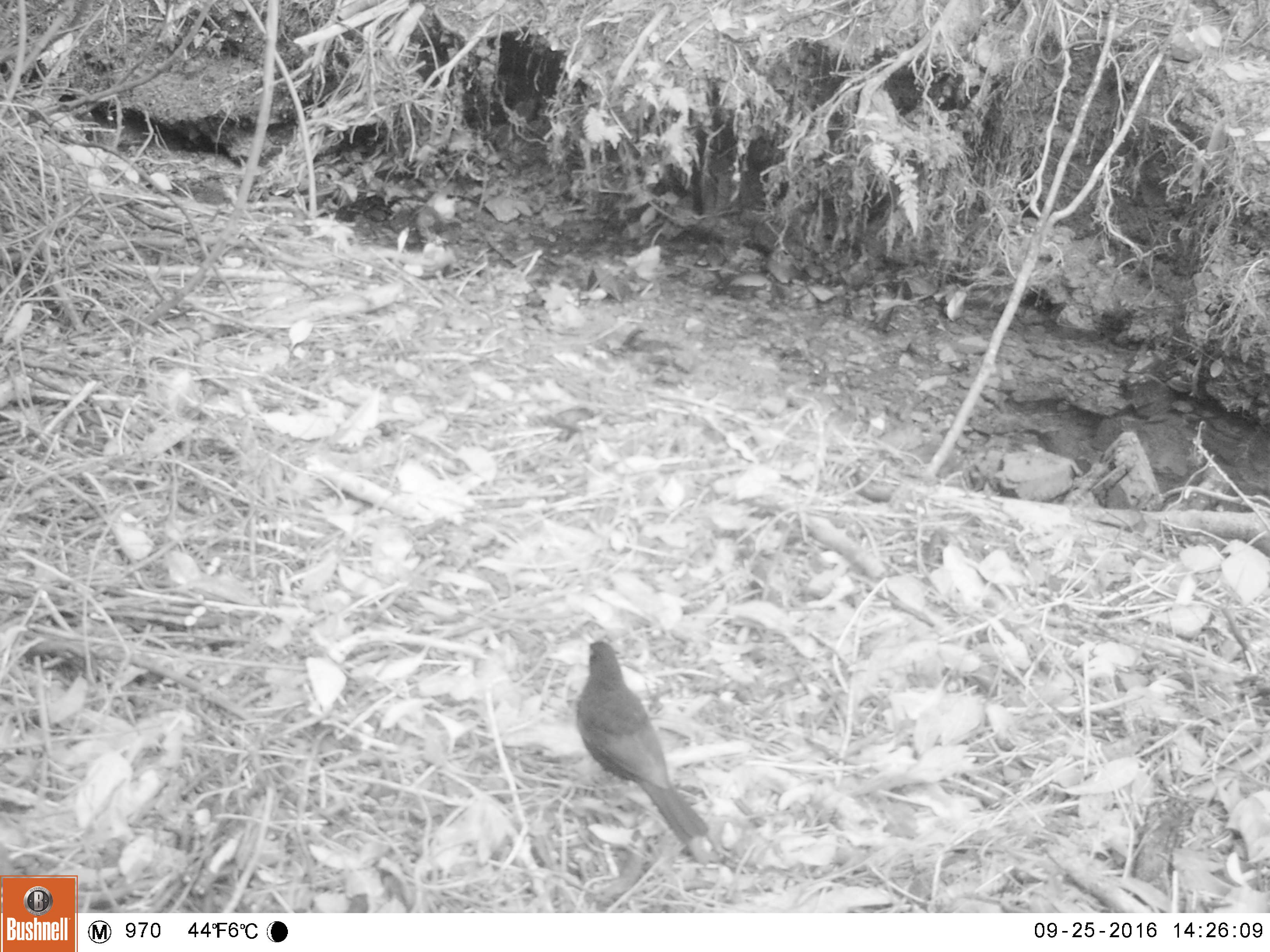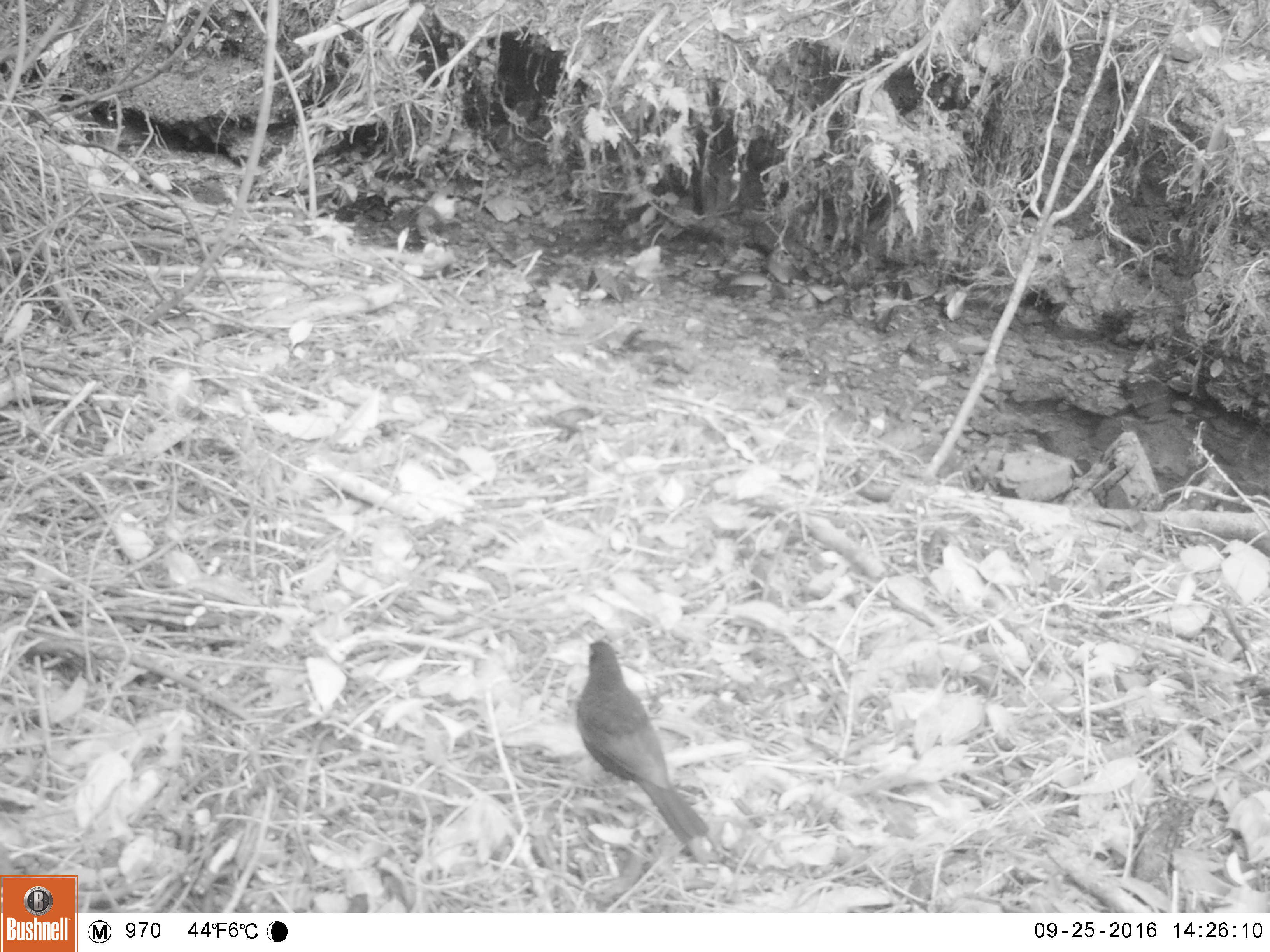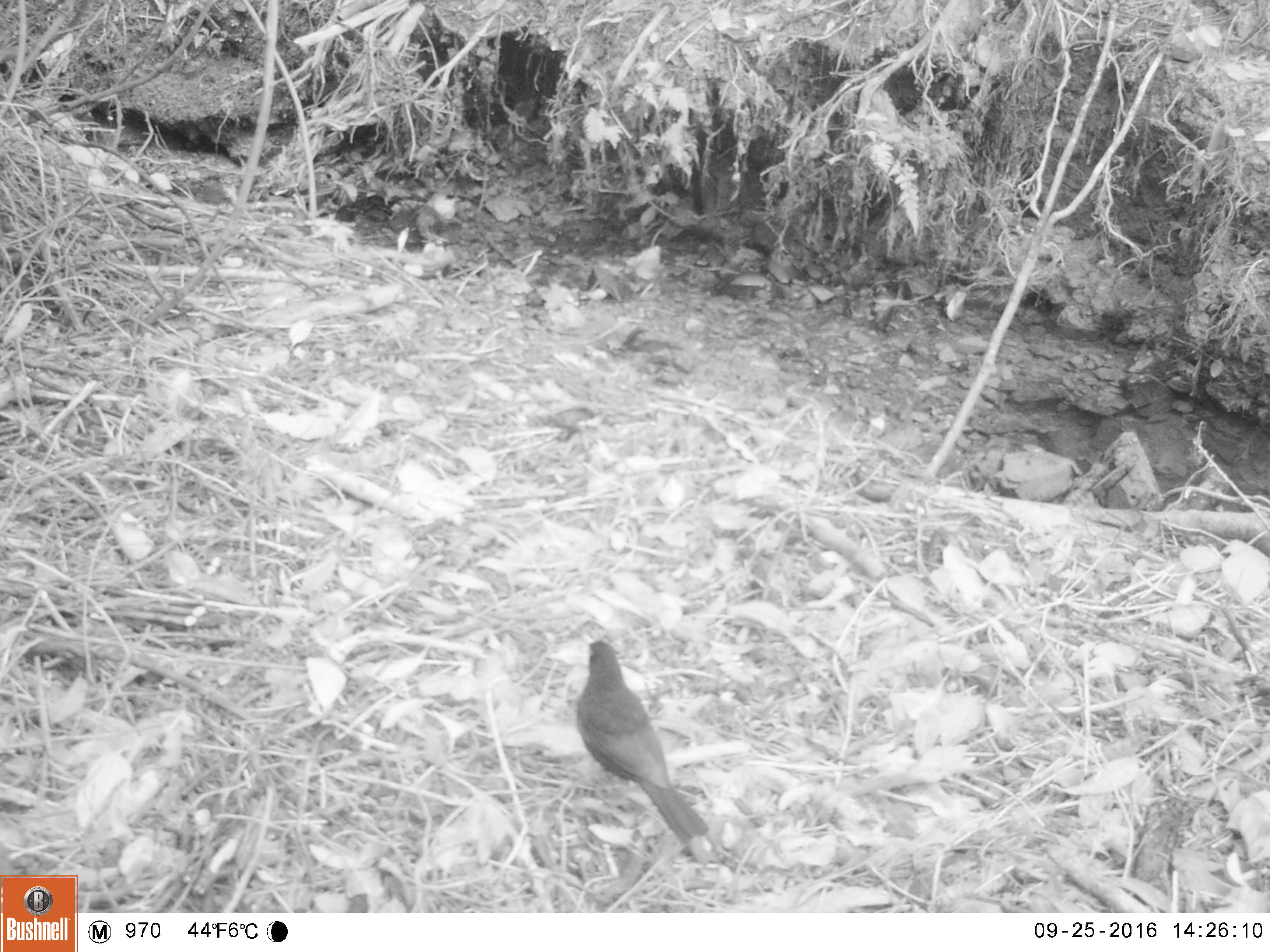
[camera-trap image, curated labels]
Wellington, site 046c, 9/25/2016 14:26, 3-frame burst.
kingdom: Animalia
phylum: Chordata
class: Aves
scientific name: Aves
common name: bird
Bird (Aves).